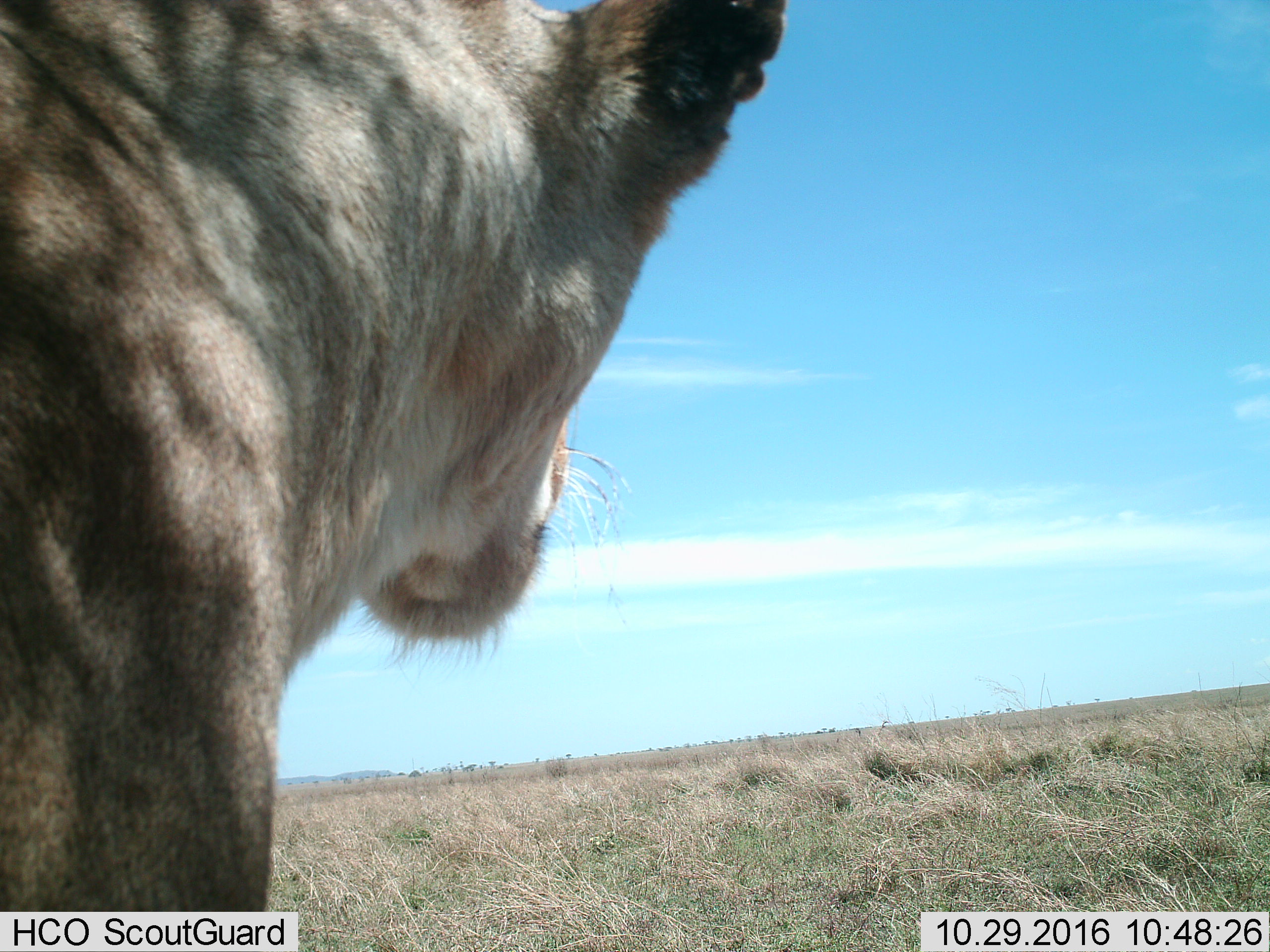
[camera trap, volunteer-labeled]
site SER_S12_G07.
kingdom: Animalia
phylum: Chordata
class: Mammalia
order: Carnivora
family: Felidae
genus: Panthera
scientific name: Panthera leo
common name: lion female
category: lionfemale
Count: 1.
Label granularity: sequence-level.